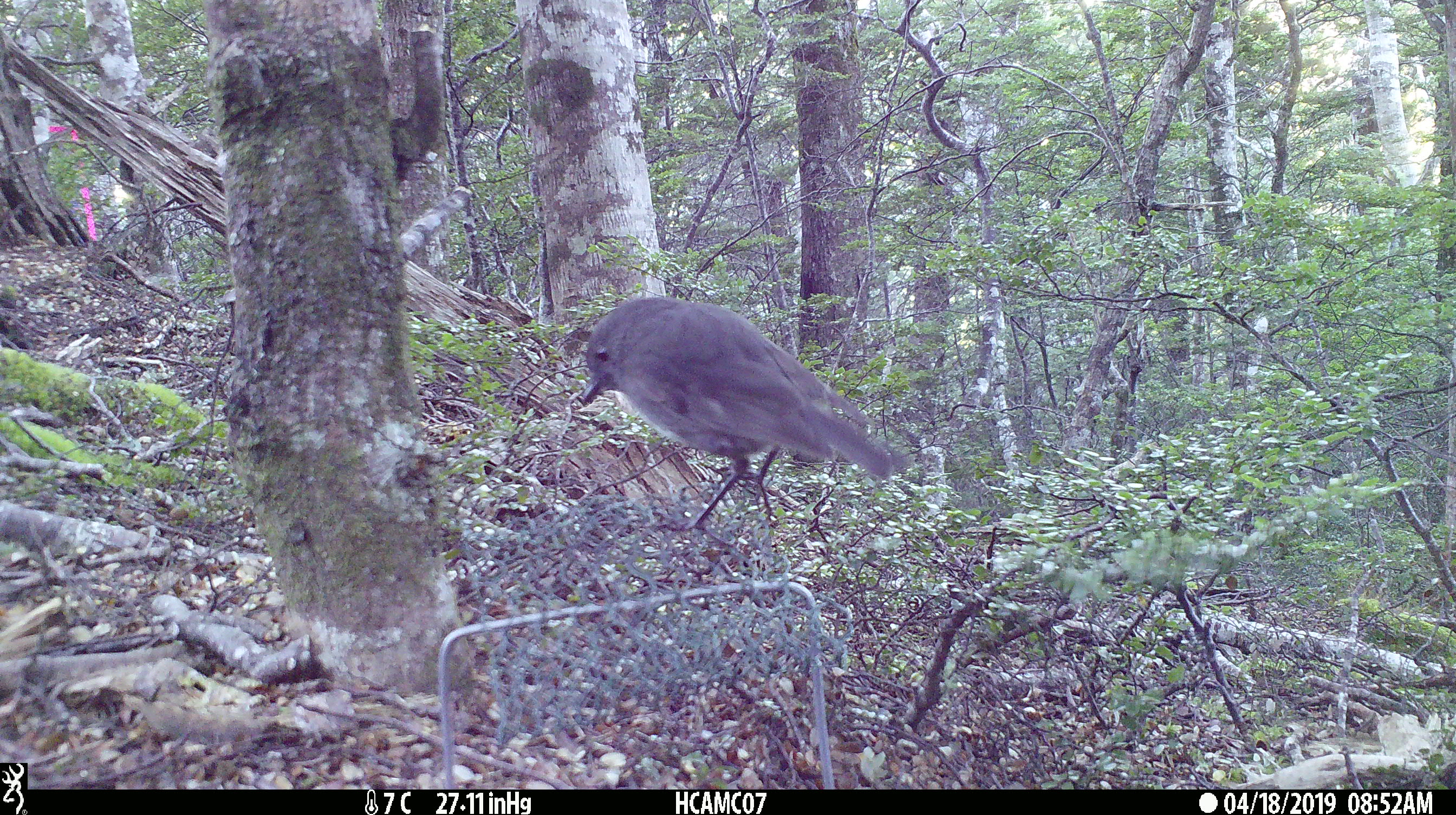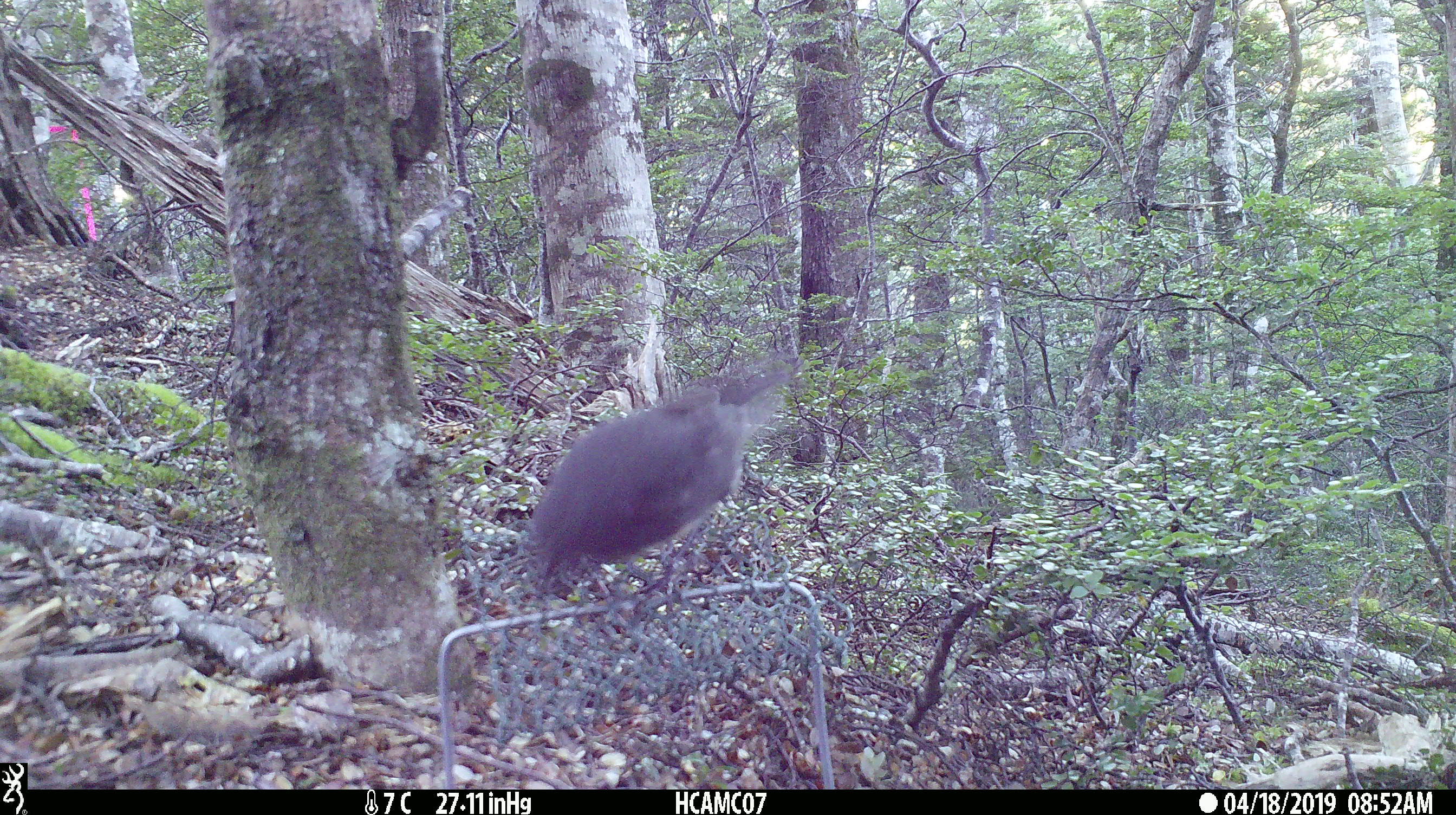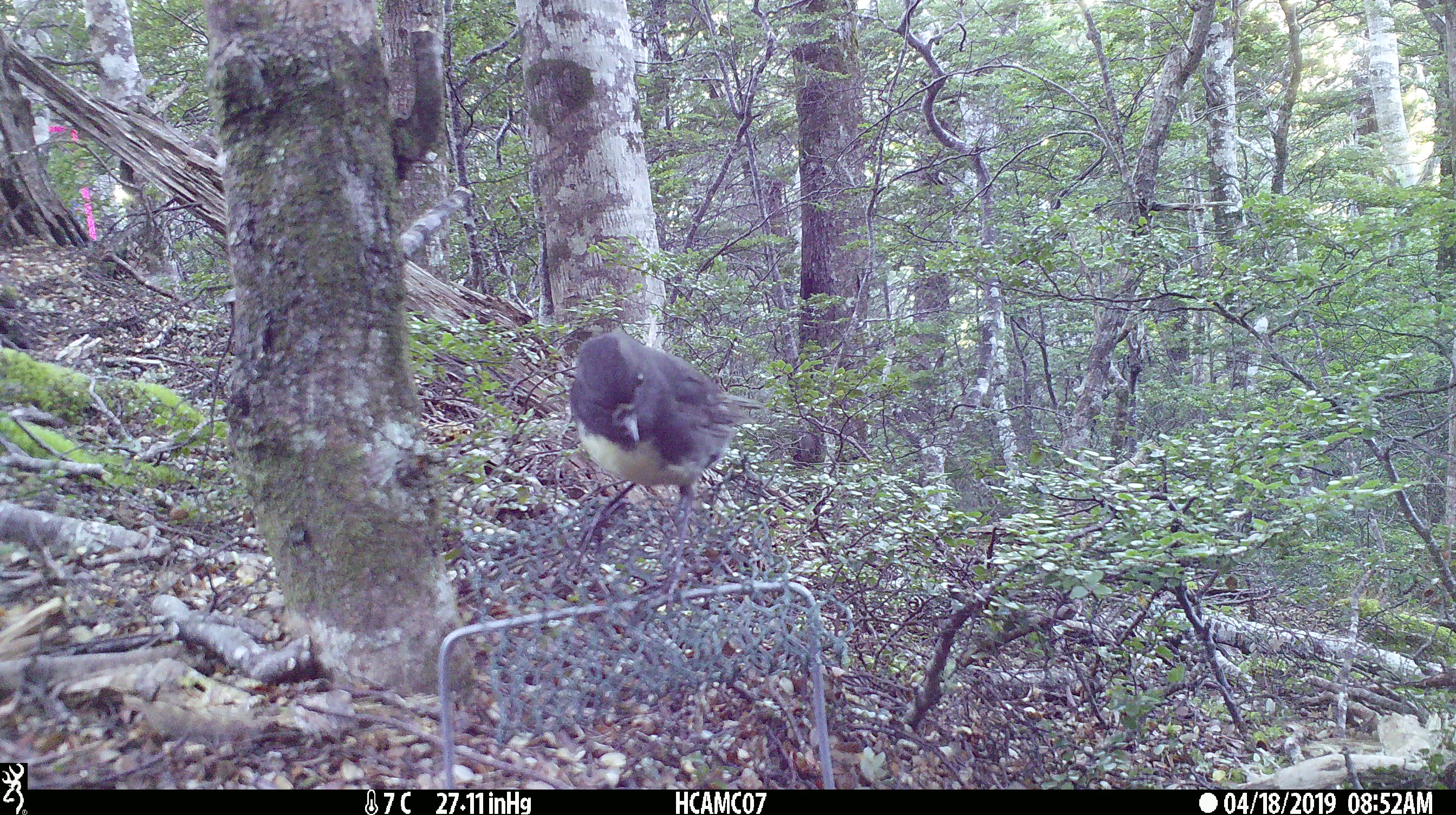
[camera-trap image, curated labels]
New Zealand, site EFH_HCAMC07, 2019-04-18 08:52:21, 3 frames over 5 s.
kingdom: Animalia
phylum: Chordata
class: Aves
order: Passeriformes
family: Petroicidae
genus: Petroica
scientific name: Petroica australis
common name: new zealand robin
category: robin